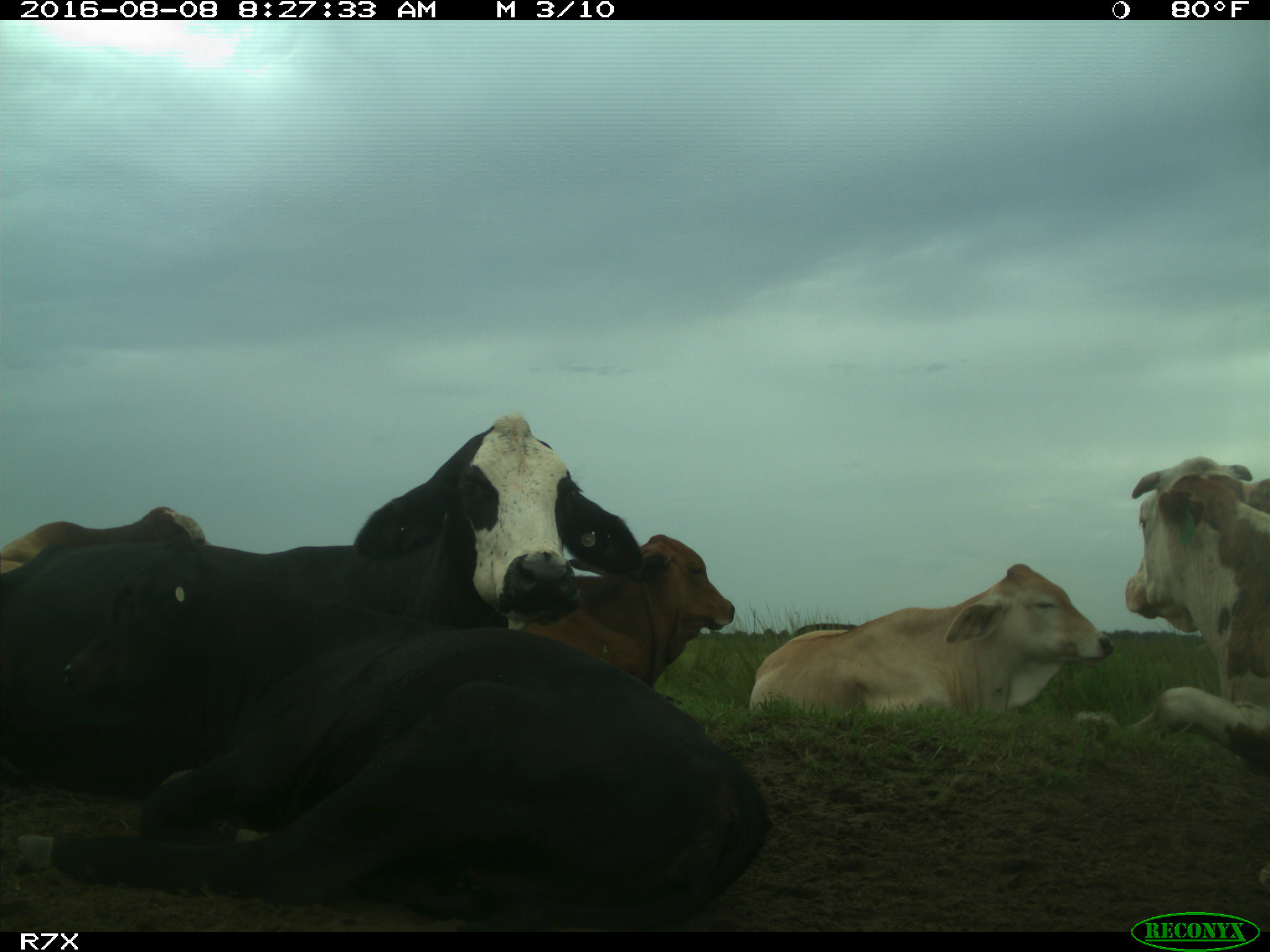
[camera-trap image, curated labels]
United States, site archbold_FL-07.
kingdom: Animalia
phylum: Chordata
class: Mammalia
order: Artiodactyla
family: Bovidae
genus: Bos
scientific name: Bos taurus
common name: domestic cow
Bos taurus (domestic cow).